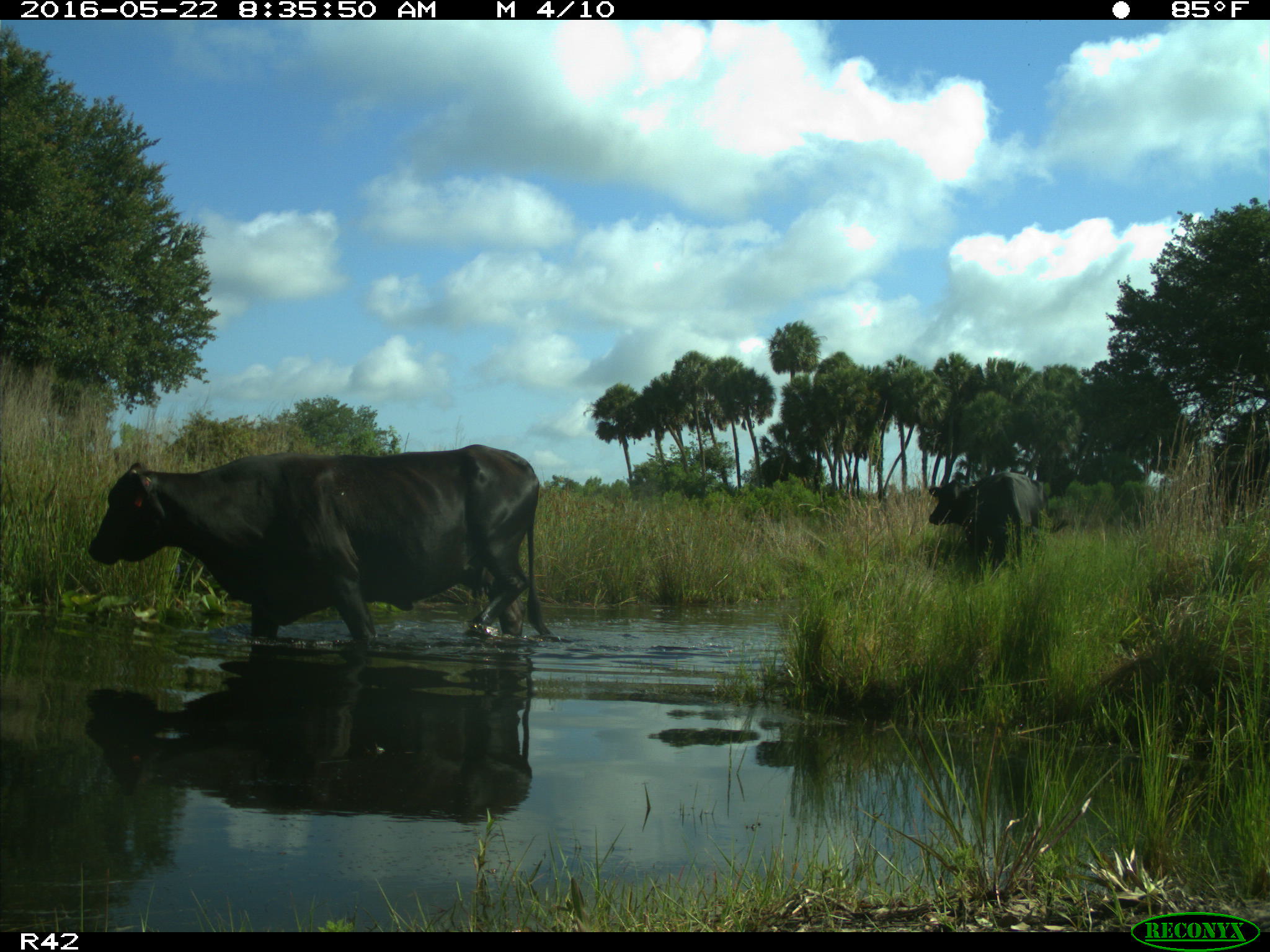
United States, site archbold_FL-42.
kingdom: Animalia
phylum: Chordata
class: Mammalia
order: Artiodactyla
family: Bovidae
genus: Bos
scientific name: Bos taurus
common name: domestic cow